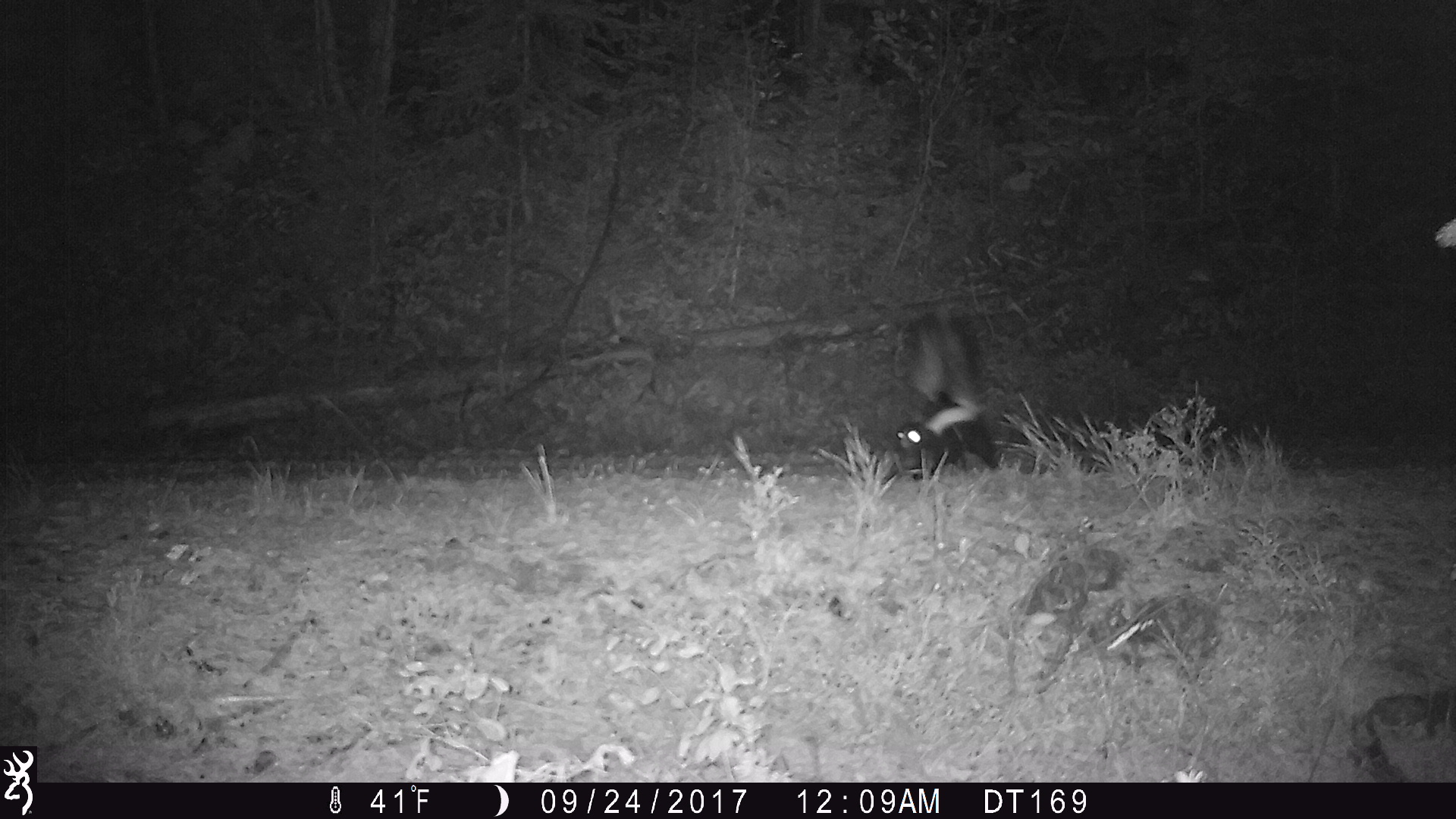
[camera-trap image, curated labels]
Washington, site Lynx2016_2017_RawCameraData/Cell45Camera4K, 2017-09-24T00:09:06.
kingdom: Animalia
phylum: Chordata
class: Mammalia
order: Carnivora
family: Mephitidae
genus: Mephitis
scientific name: Mephitis mephitis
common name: striped skunk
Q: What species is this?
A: Mephitis mephitis (striped skunk).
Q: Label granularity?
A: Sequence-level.